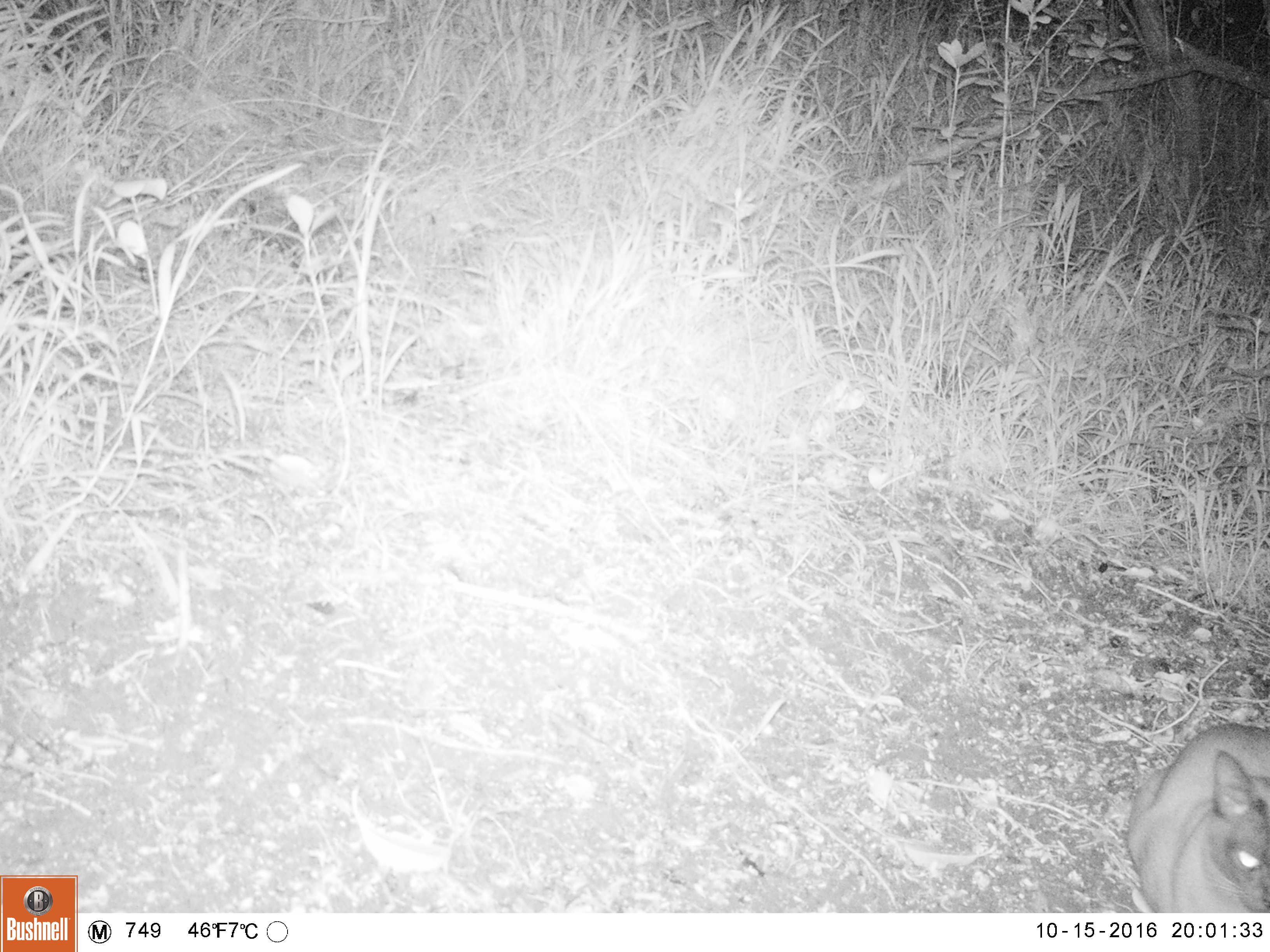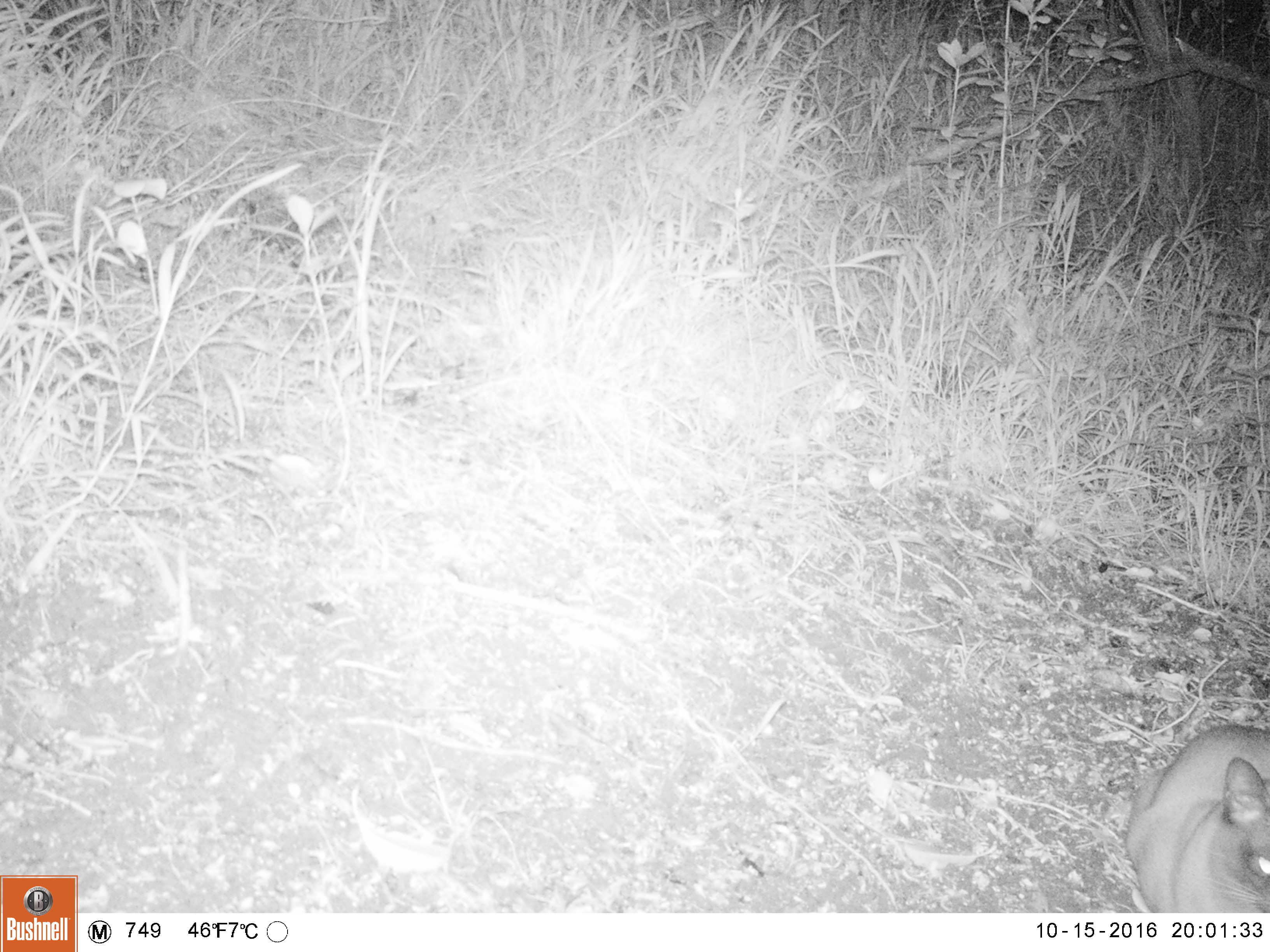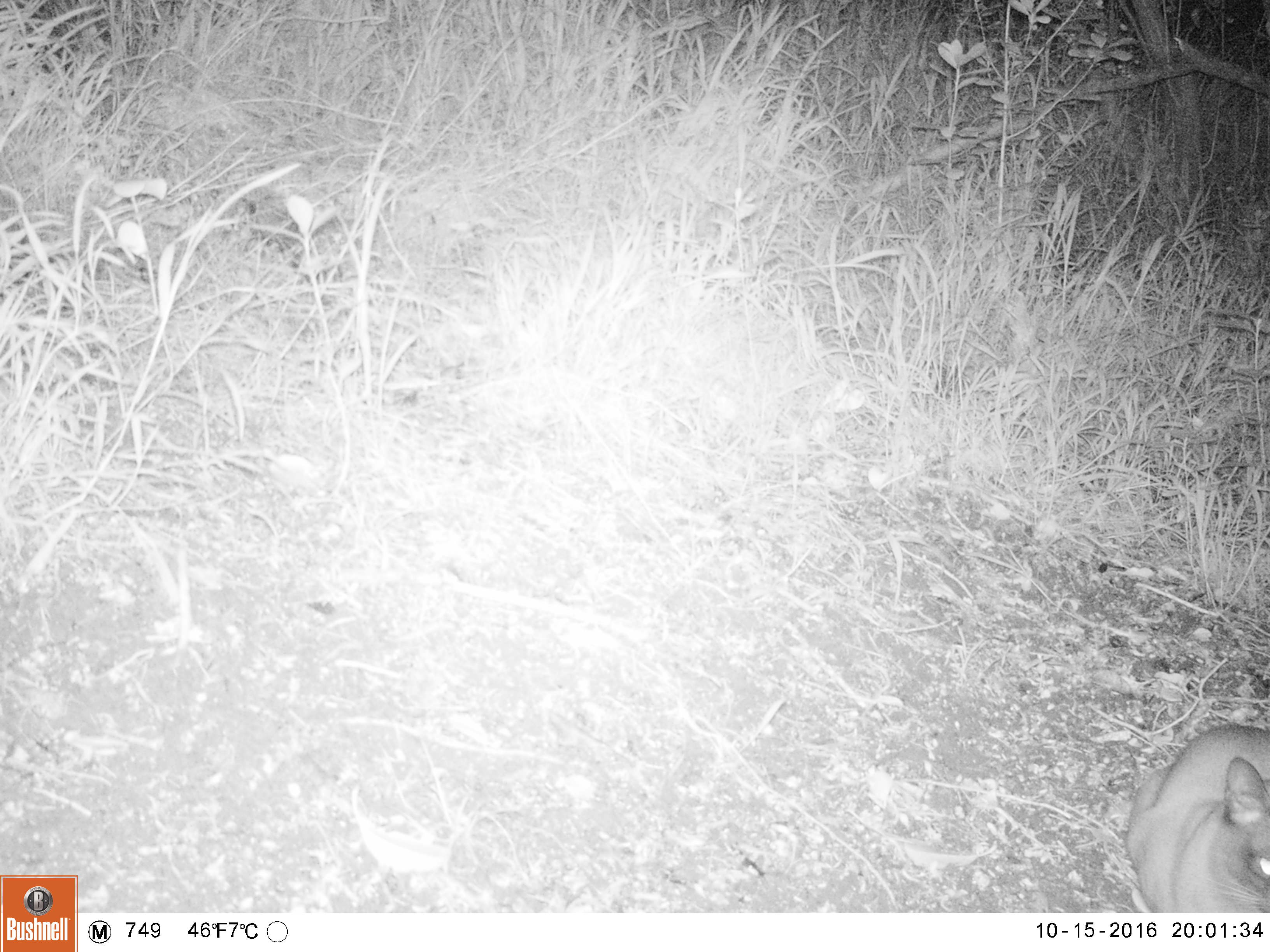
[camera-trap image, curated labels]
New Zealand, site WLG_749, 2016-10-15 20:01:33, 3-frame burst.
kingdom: Animalia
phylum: Chordata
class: Mammalia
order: Carnivora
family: Felidae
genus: Felis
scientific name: Felis catus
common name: domestic cat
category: cat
Cat (domestic cat) (Felis catus).